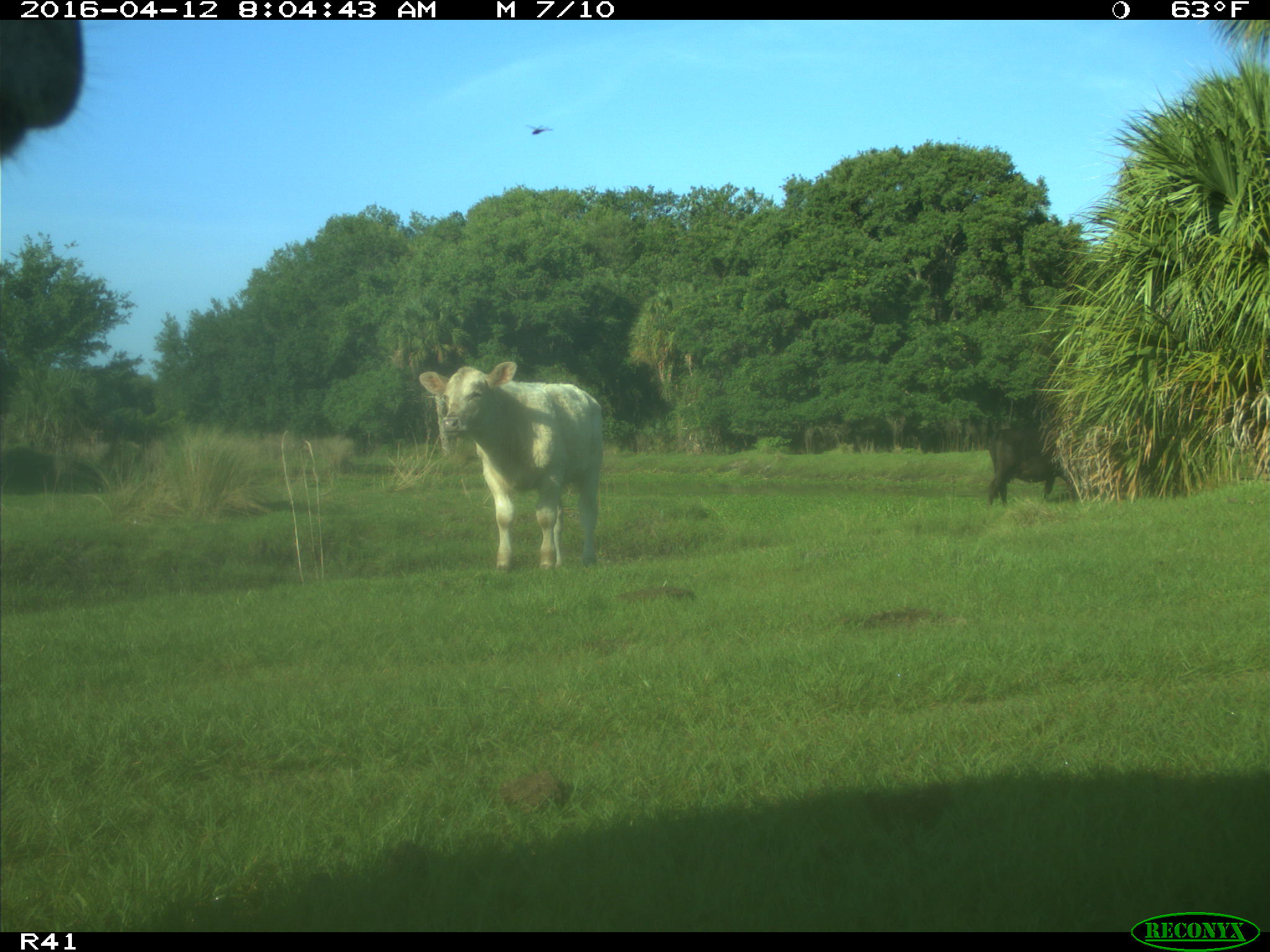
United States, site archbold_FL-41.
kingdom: Animalia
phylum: Chordata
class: Mammalia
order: Artiodactyla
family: Bovidae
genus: Bos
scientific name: Bos taurus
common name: domestic cow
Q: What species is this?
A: Bos taurus (domestic cow).